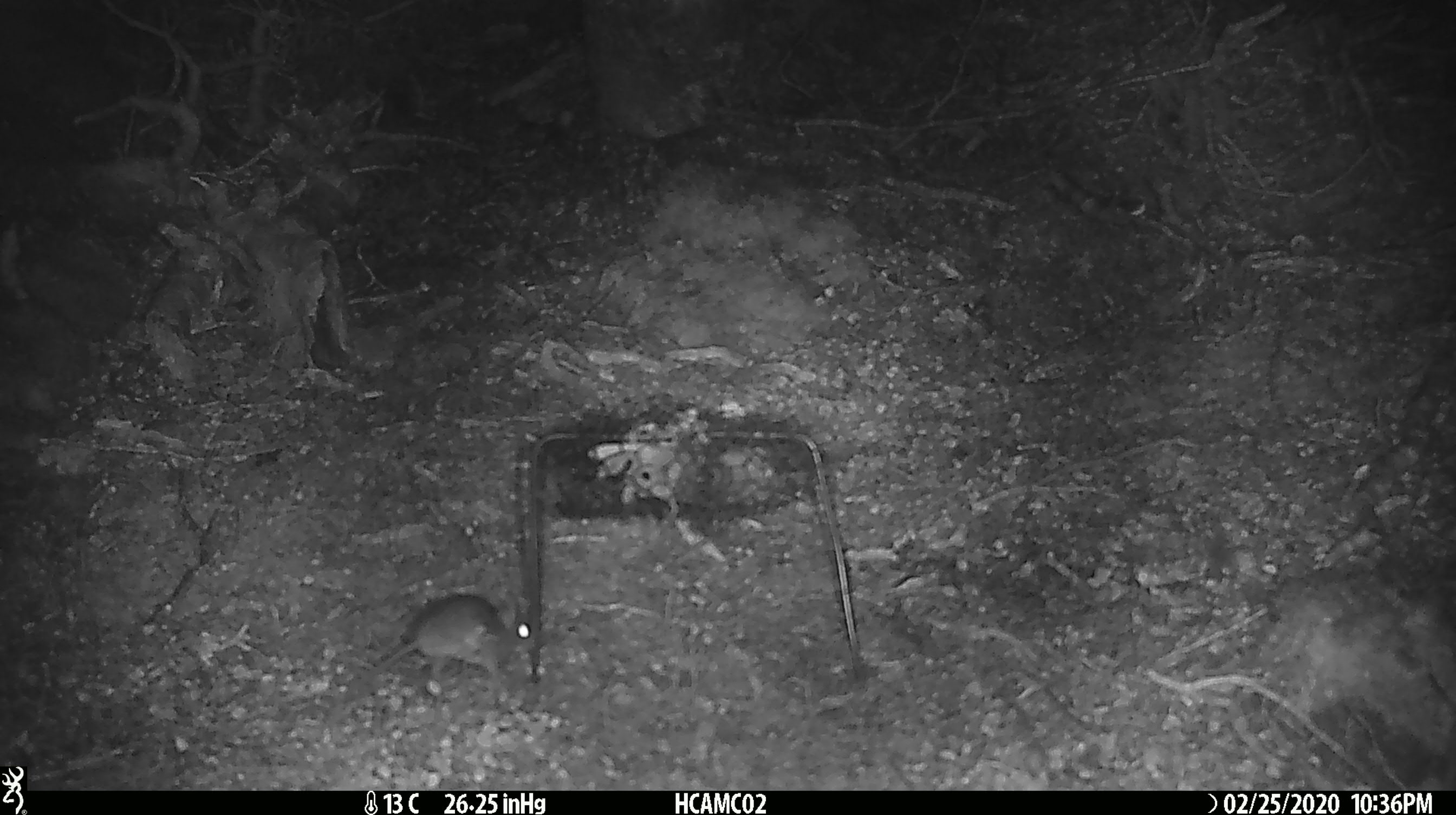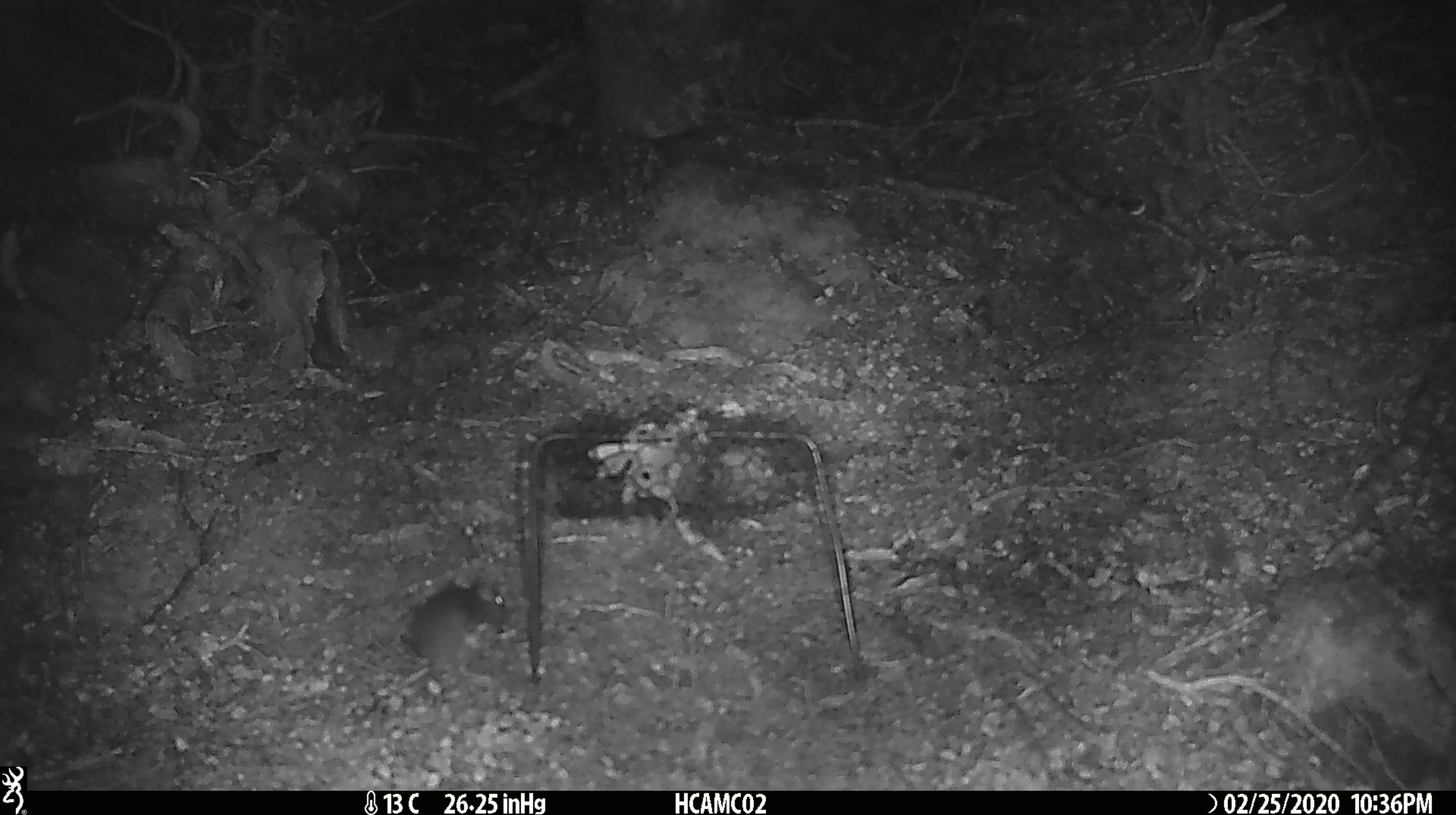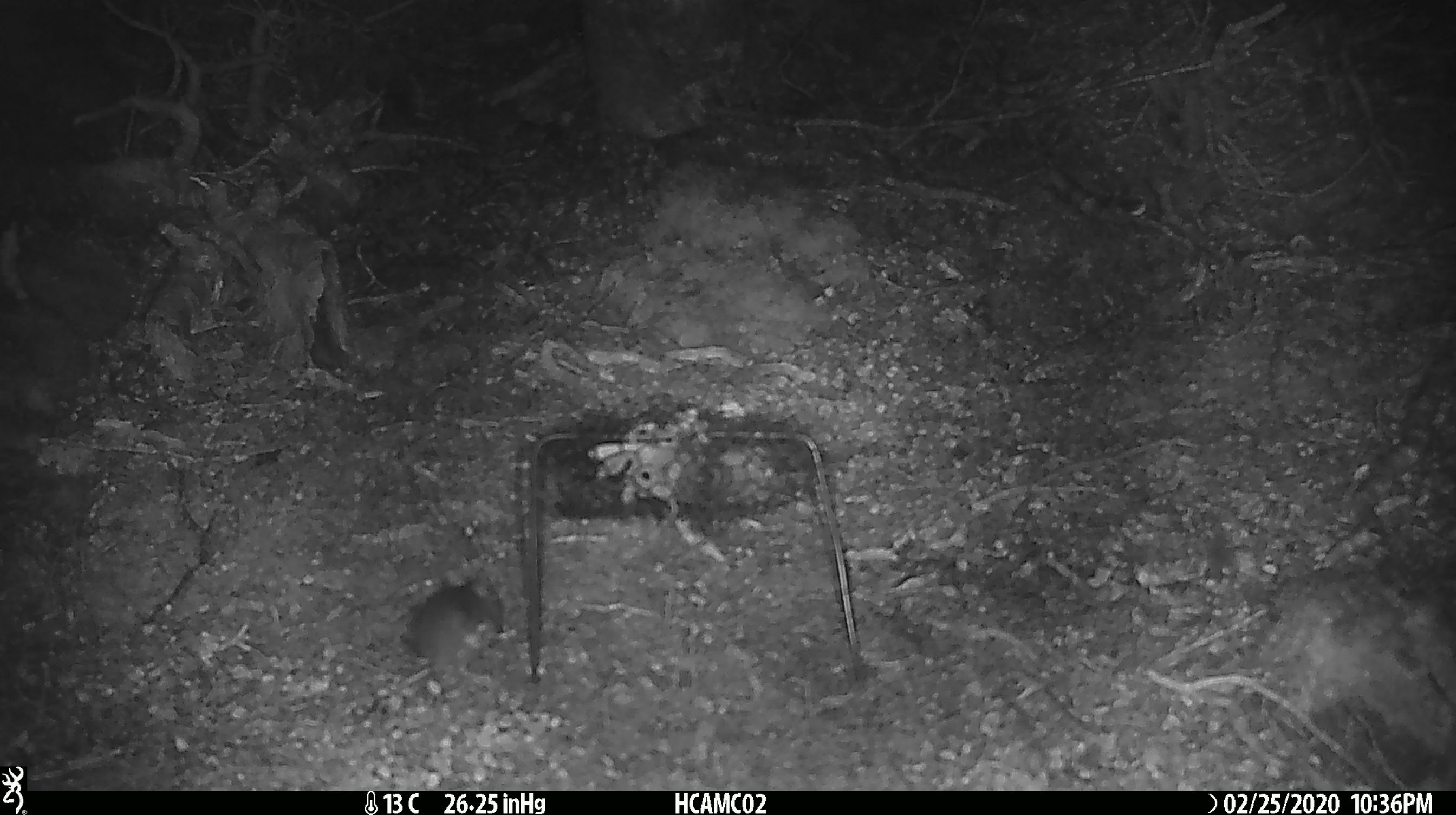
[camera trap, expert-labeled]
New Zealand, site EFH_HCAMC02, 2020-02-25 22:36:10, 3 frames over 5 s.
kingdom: Animalia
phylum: Chordata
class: Mammalia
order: Rodentia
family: Muridae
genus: Mus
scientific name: Mus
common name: mouse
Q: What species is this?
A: Mouse (Mus).